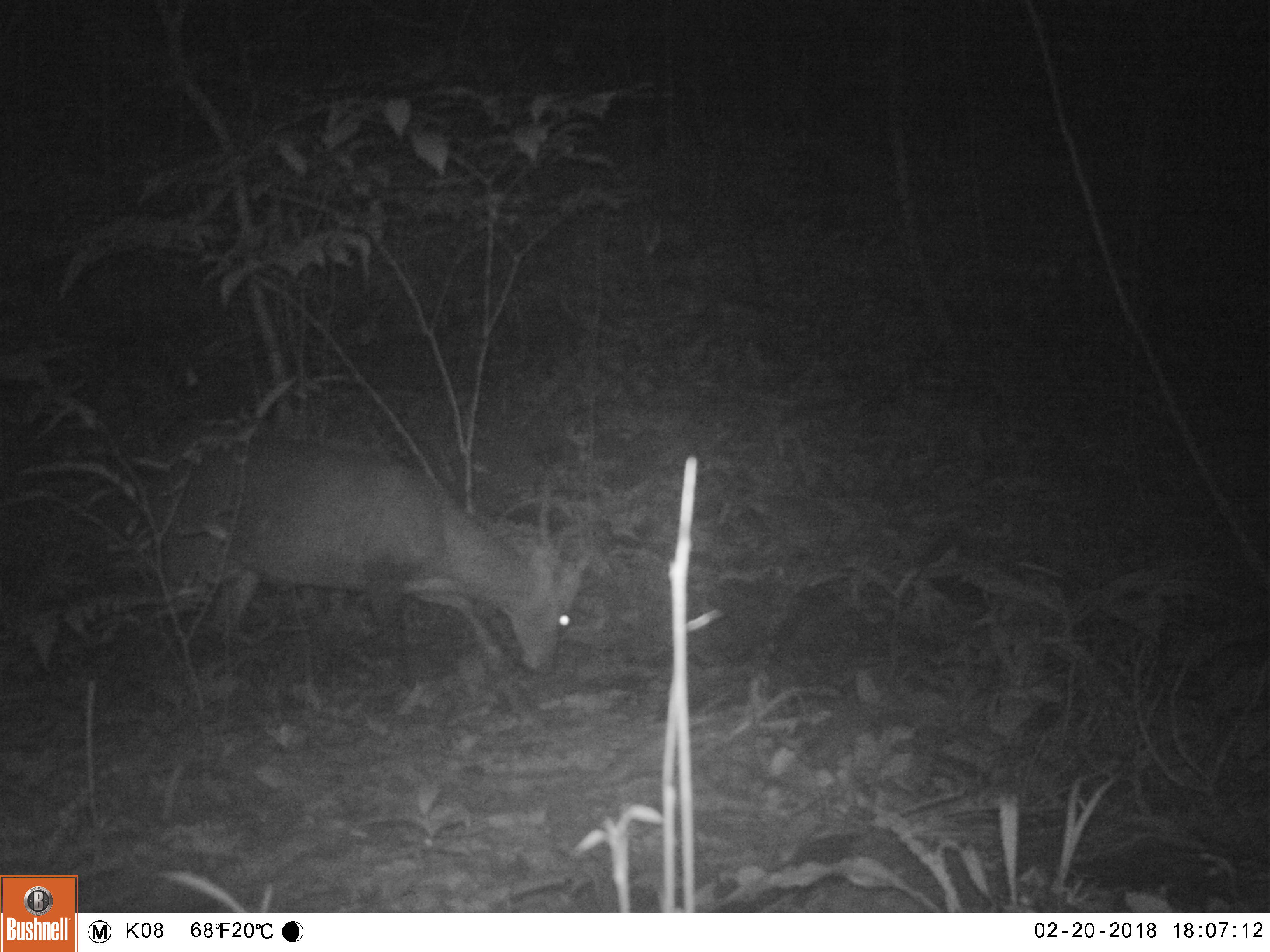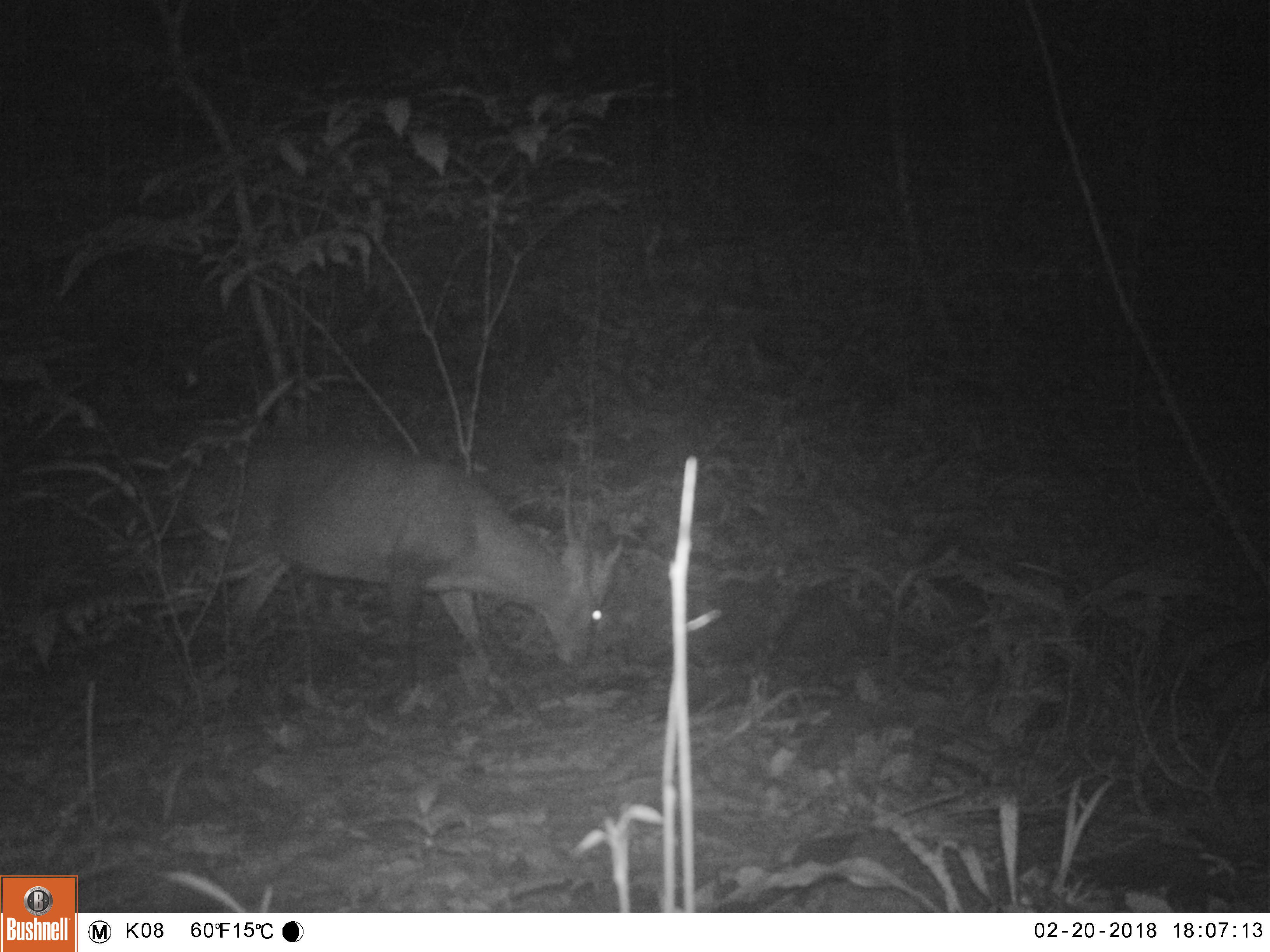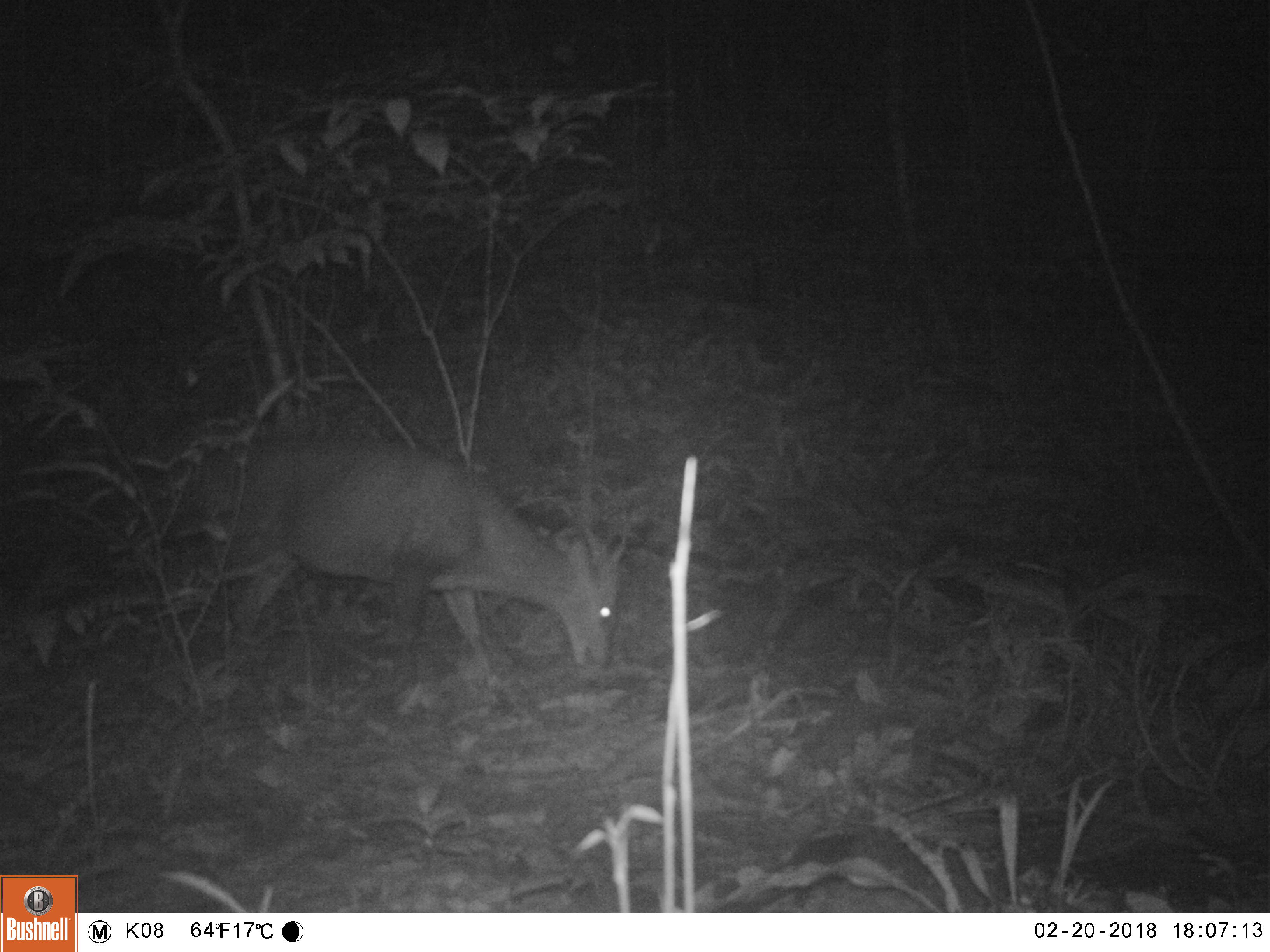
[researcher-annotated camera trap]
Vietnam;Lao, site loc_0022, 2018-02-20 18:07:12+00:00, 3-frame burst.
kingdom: Animalia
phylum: Chordata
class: Mammalia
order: Artiodactyla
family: Cervidae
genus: Muntiacus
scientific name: Muntiacus vuquangensis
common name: large-antlered muntjac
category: large antlered muntjac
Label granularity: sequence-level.